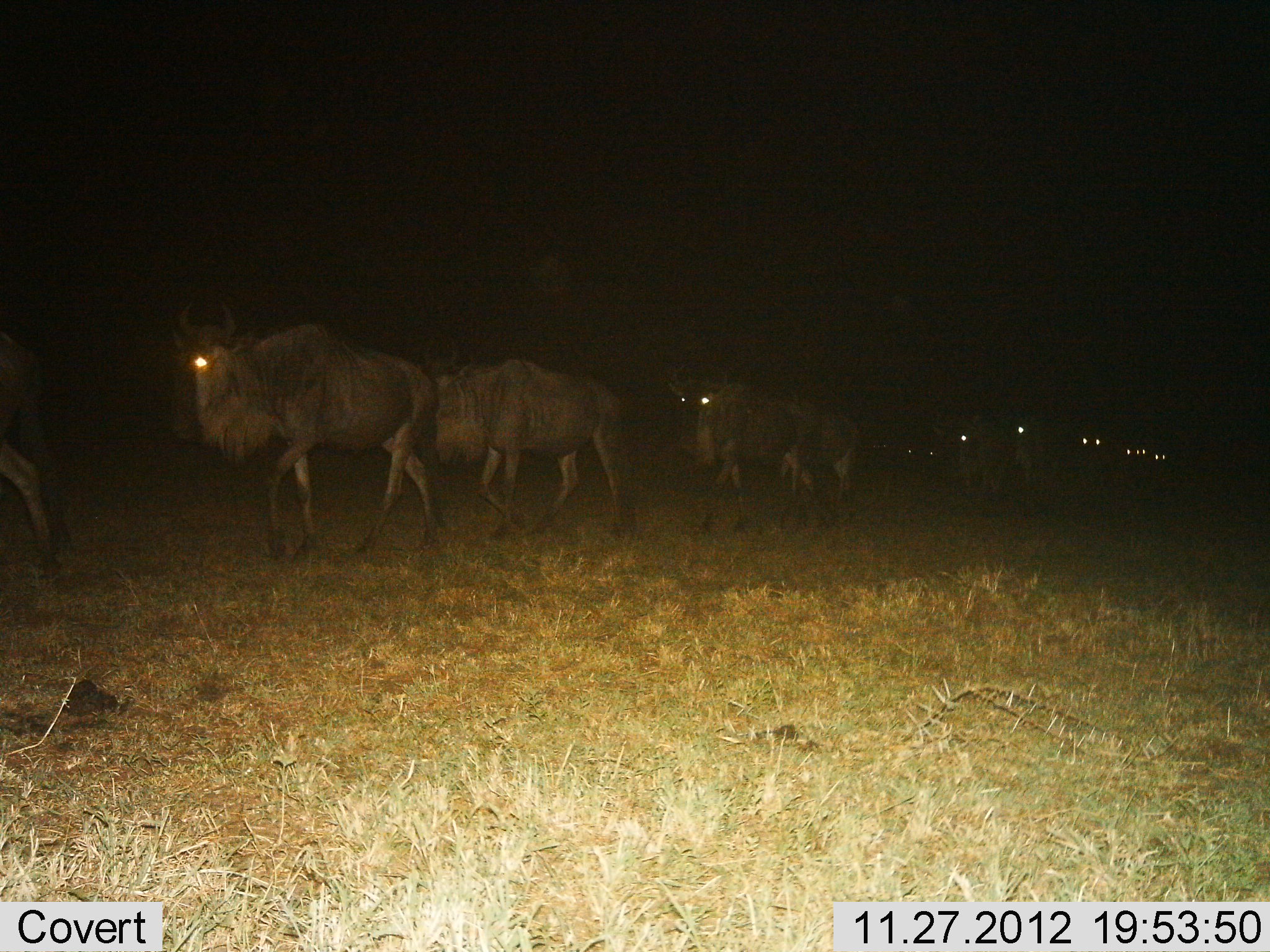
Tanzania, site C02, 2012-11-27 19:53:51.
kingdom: Animalia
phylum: Chordata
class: Mammalia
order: Artiodactyla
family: Bovidae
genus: Connochaetes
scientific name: Connochaetes taurinus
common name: blue wildebeest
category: wildebeest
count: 11-50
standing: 7%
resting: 0%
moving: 93%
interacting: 0%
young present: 0%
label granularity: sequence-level